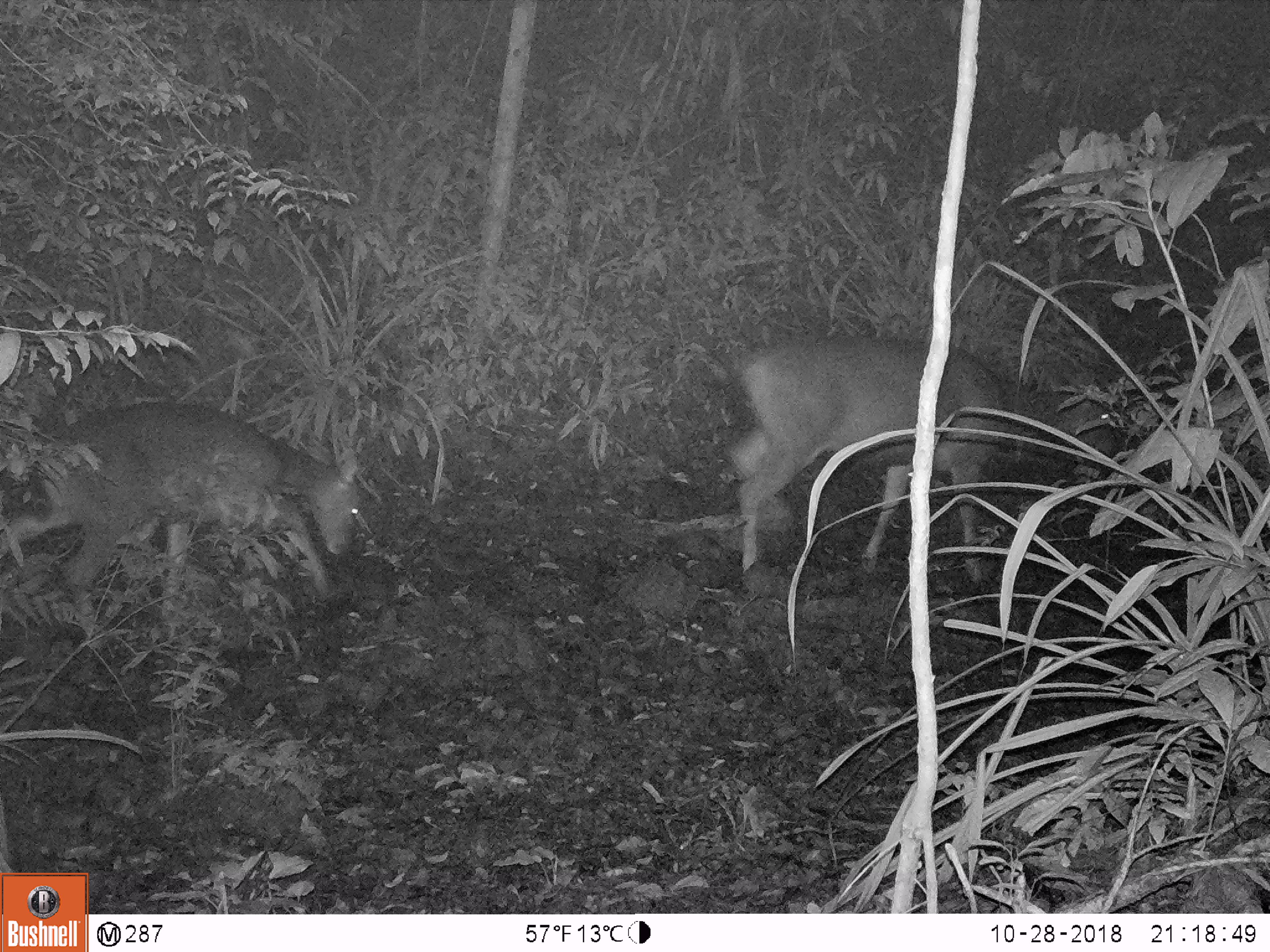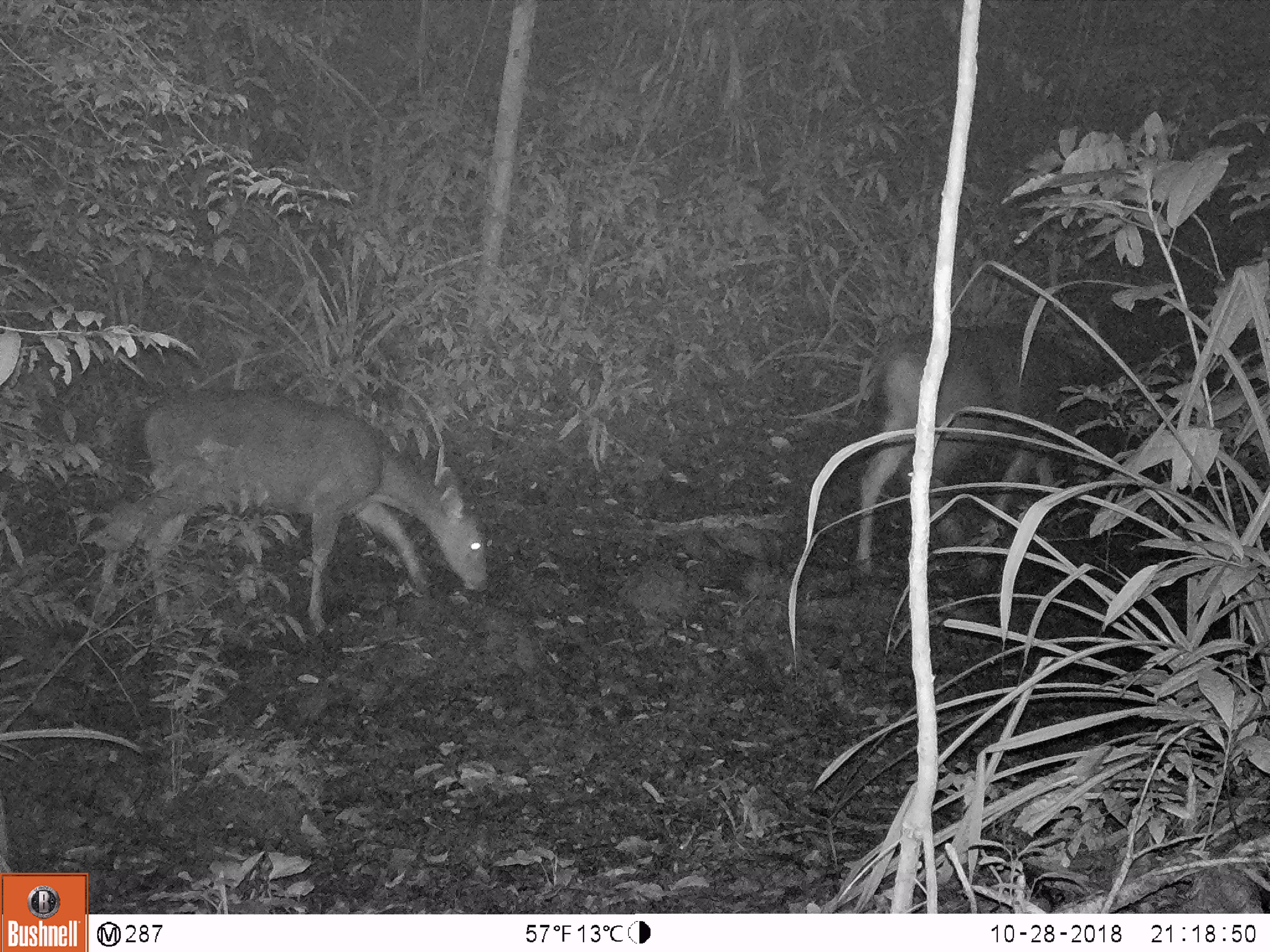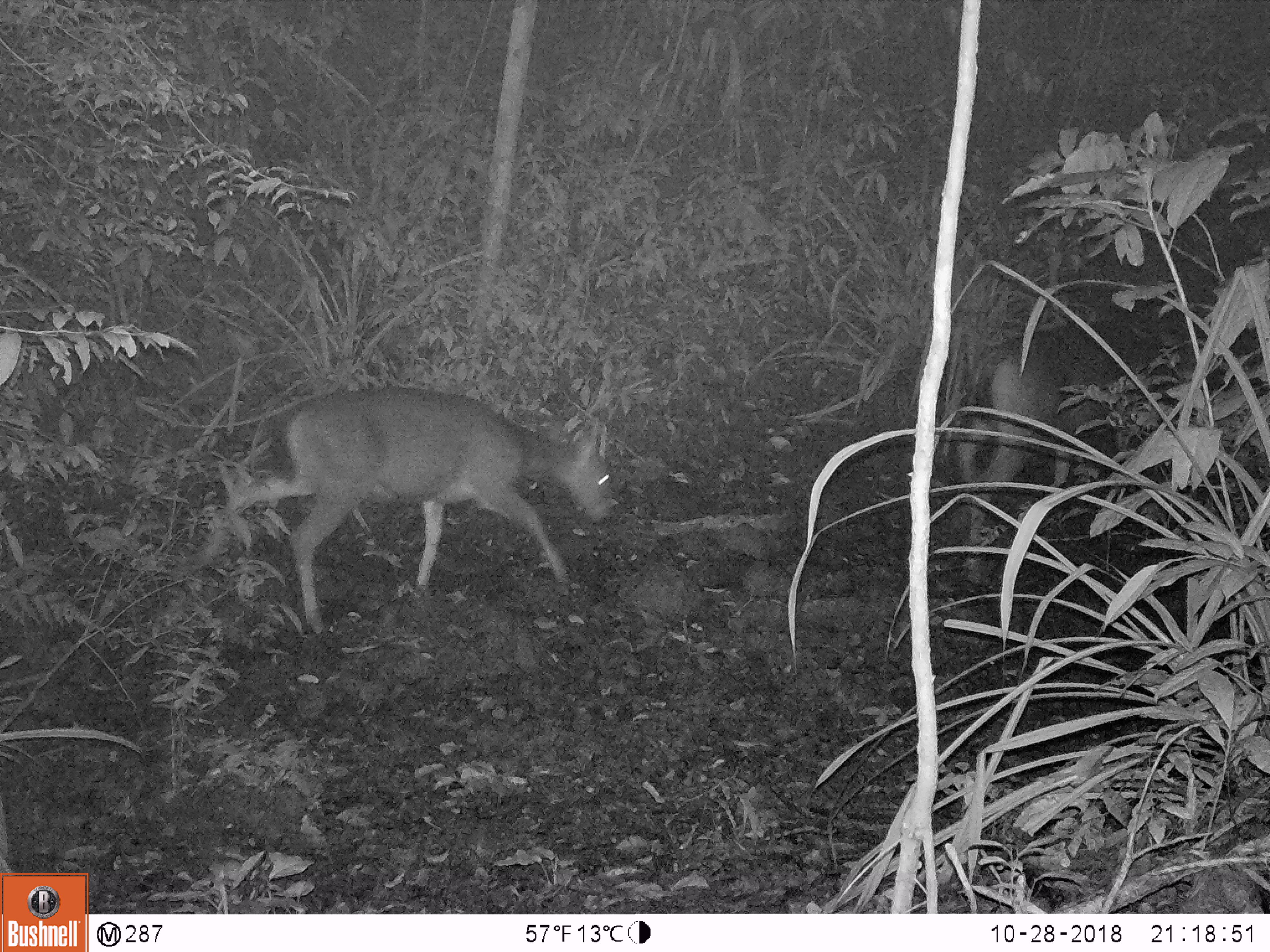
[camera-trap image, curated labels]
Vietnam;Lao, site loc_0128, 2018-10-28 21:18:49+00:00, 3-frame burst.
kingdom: Animalia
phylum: Chordata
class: Mammalia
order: Artiodactyla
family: Cervidae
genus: Rusa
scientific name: Rusa unicolor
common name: sambar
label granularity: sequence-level